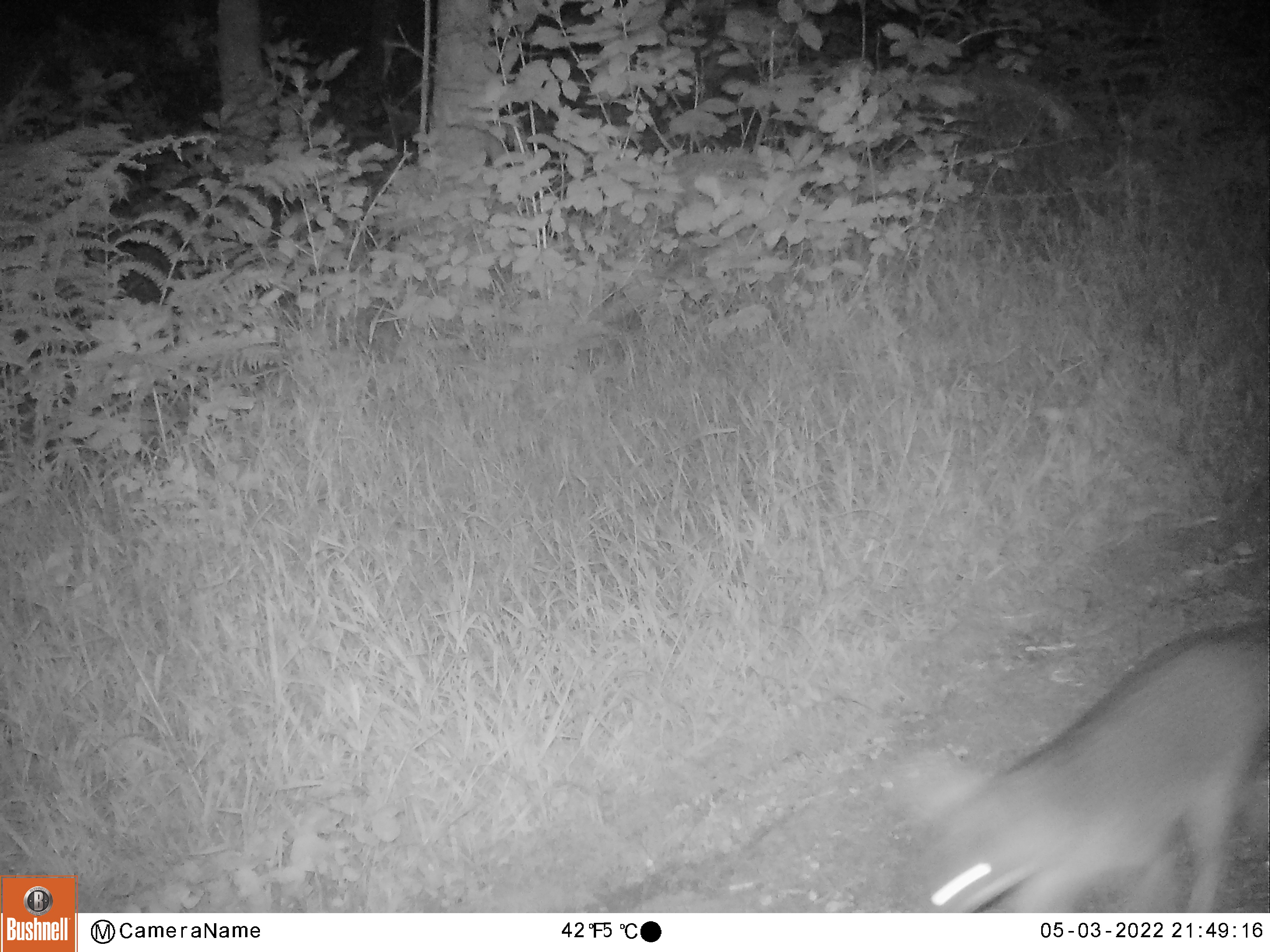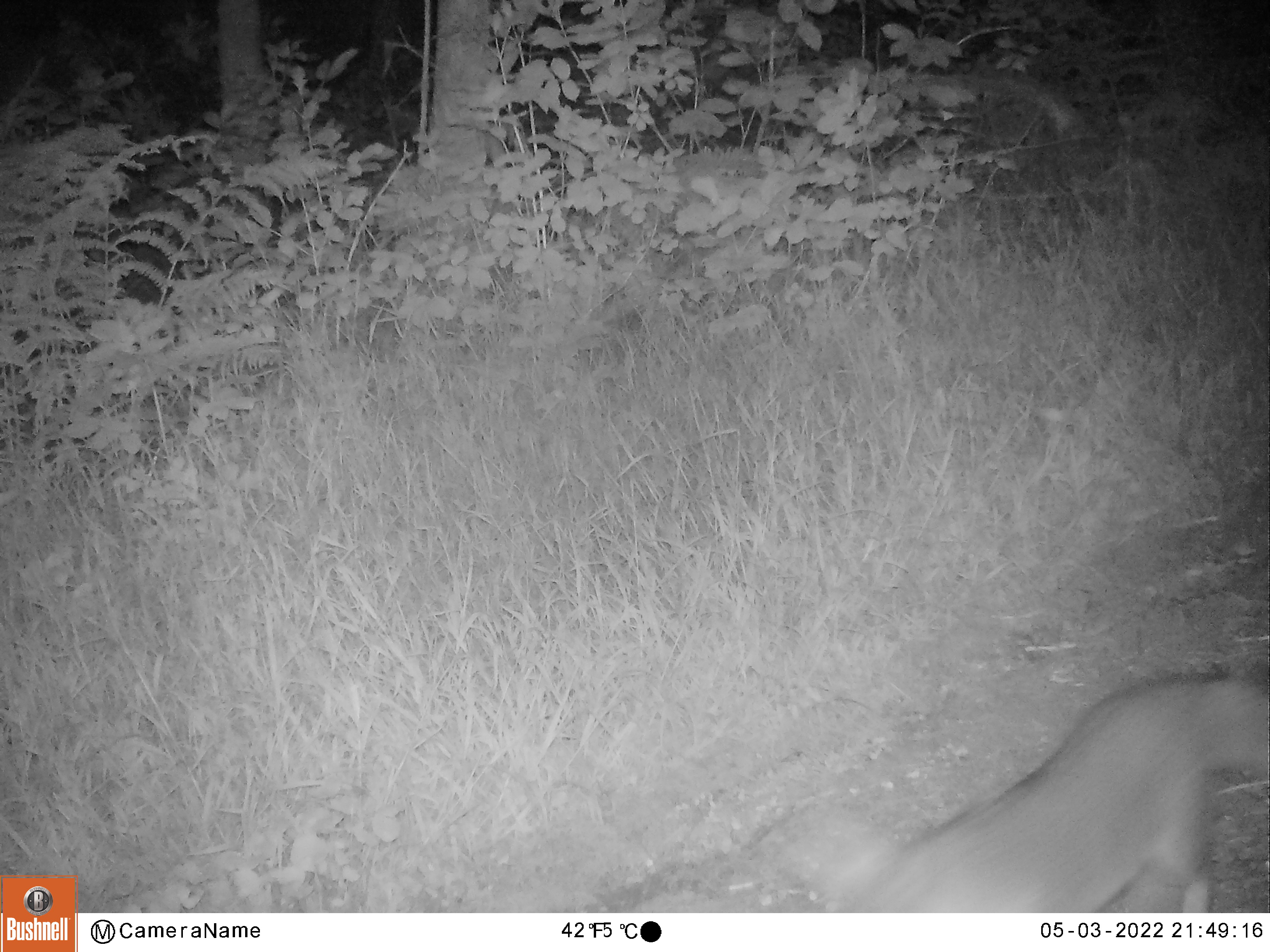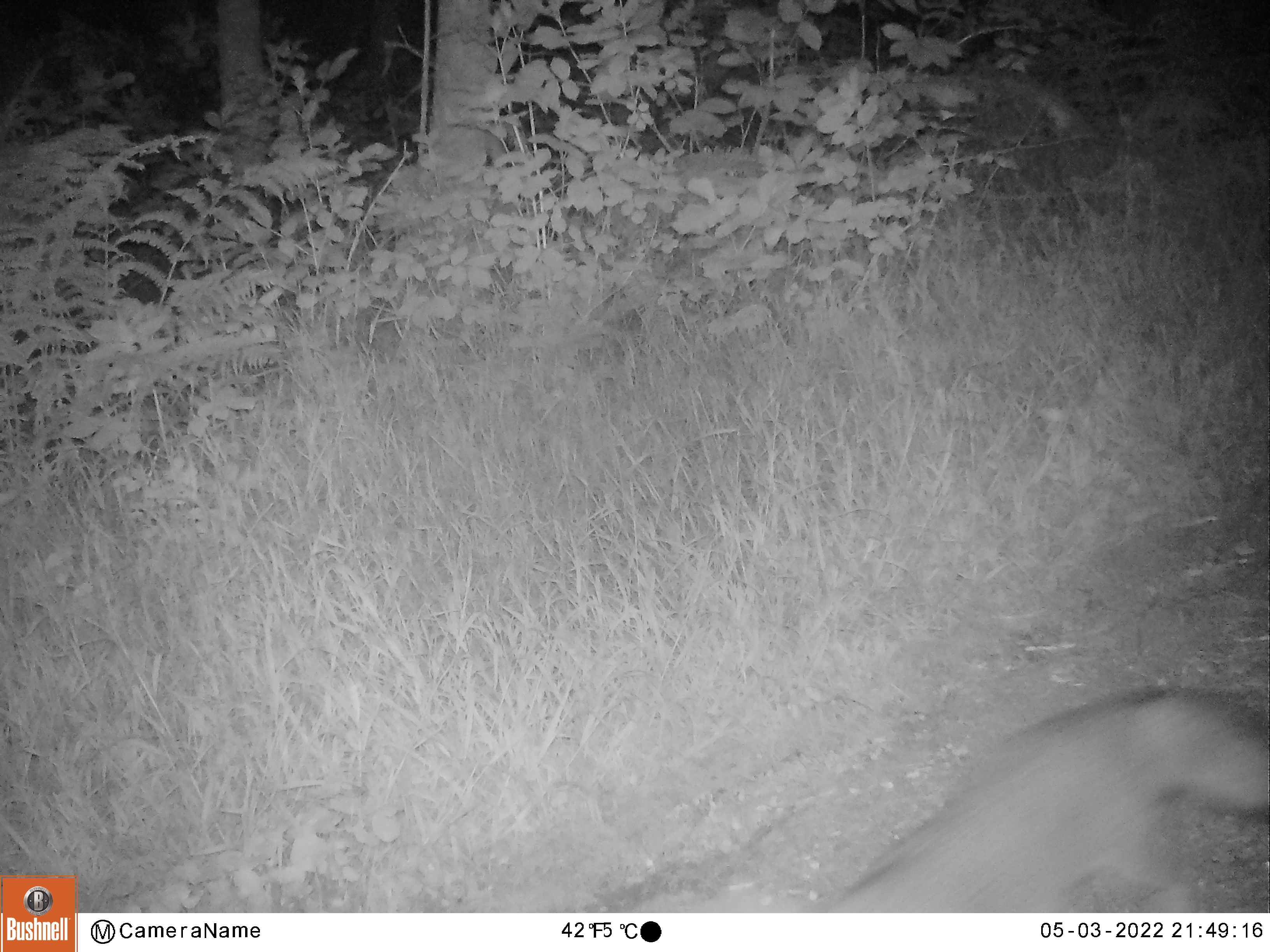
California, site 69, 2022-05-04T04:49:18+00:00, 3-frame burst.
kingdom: Animalia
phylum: Chordata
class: Mammalia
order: Carnivora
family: Canidae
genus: Urocyon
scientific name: Urocyon cinereoargenteus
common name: gray fox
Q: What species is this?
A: Gray fox (Urocyon cinereoargenteus).